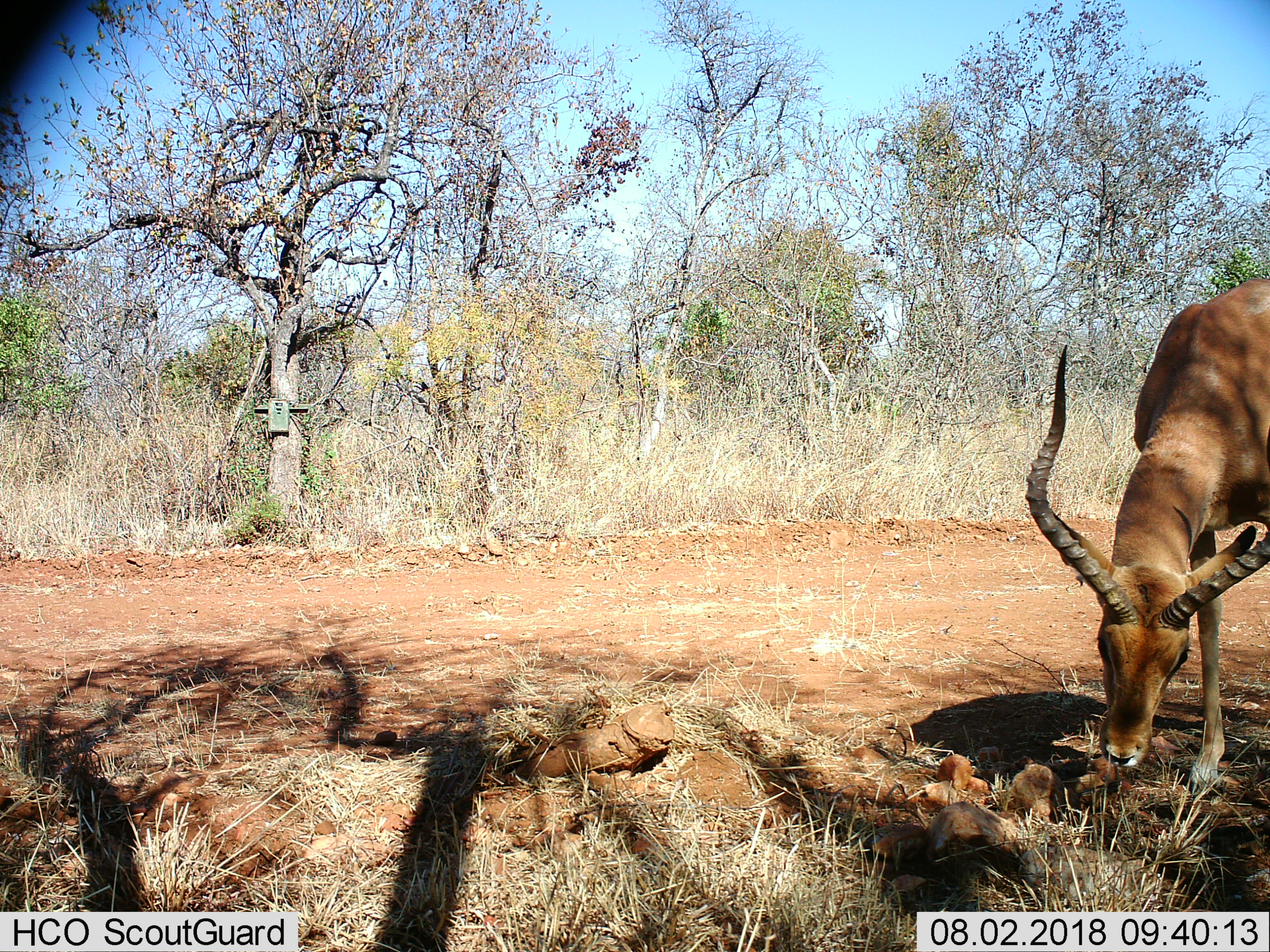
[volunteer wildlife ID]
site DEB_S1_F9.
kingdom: Animalia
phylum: Chordata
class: Mammalia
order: Artiodactyla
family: Bovidae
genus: Aepyceros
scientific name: Aepyceros melampus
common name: impala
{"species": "impala (Aepyceros melampus)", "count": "1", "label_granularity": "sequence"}